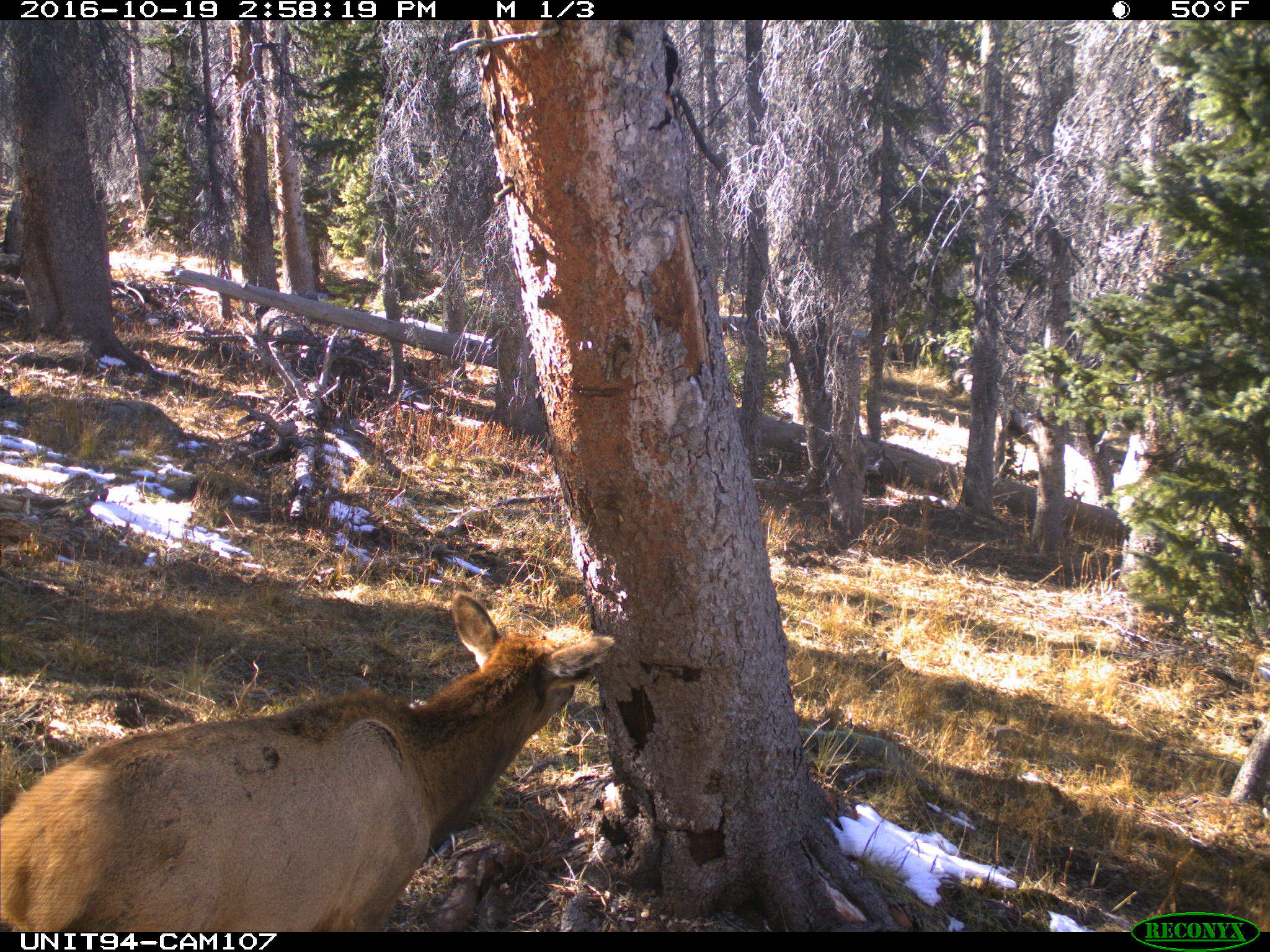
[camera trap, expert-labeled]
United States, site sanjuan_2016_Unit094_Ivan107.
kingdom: Animalia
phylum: Chordata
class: Mammalia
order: Artiodactyla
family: Cervidae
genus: Cervus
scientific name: Cervus elaphus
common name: red deer